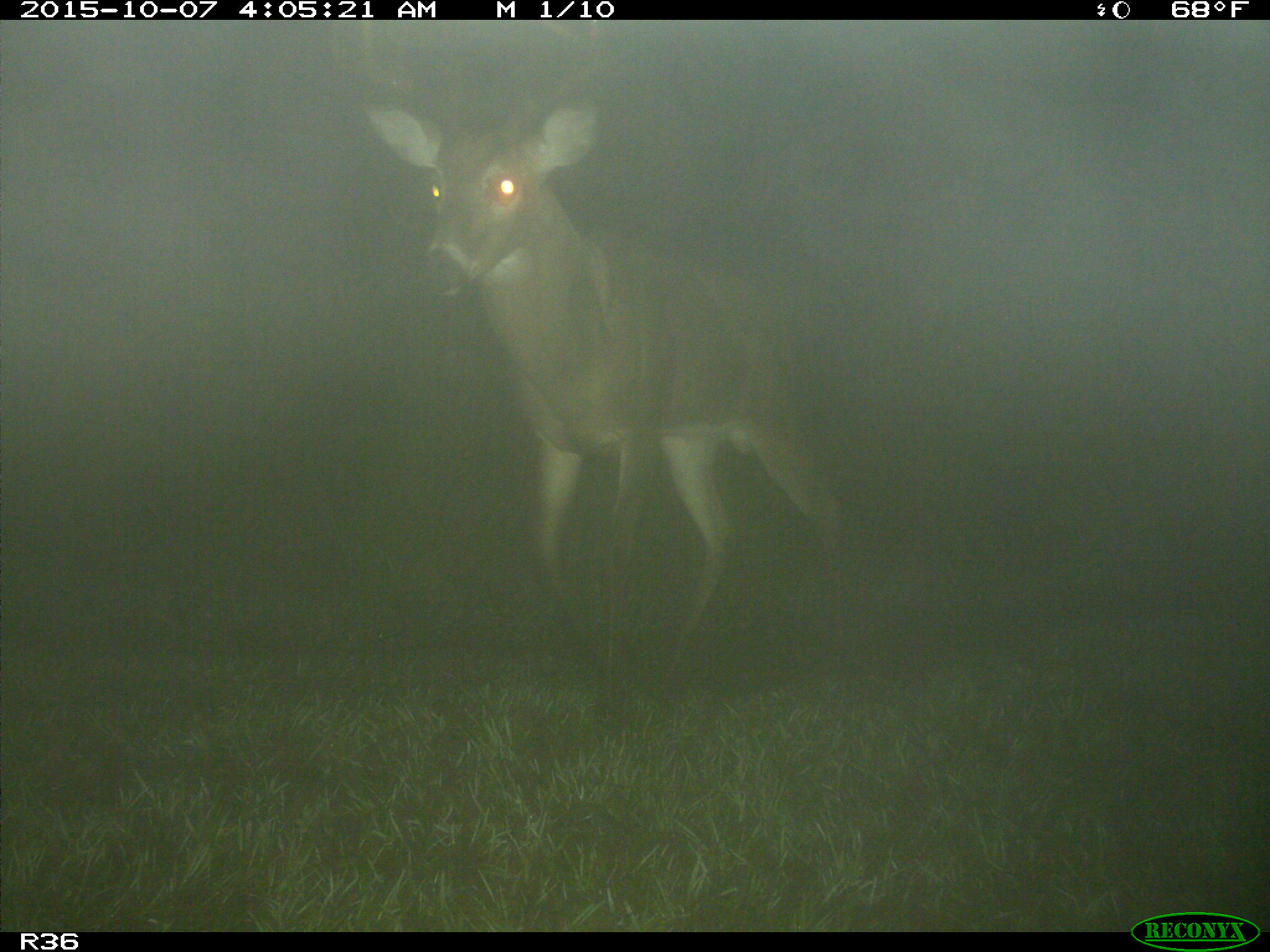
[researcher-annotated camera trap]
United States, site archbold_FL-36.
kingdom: Animalia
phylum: Chordata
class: Mammalia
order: Artiodactyla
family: Cervidae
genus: Odocoileus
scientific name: Odocoileus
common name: deer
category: unidentified deer